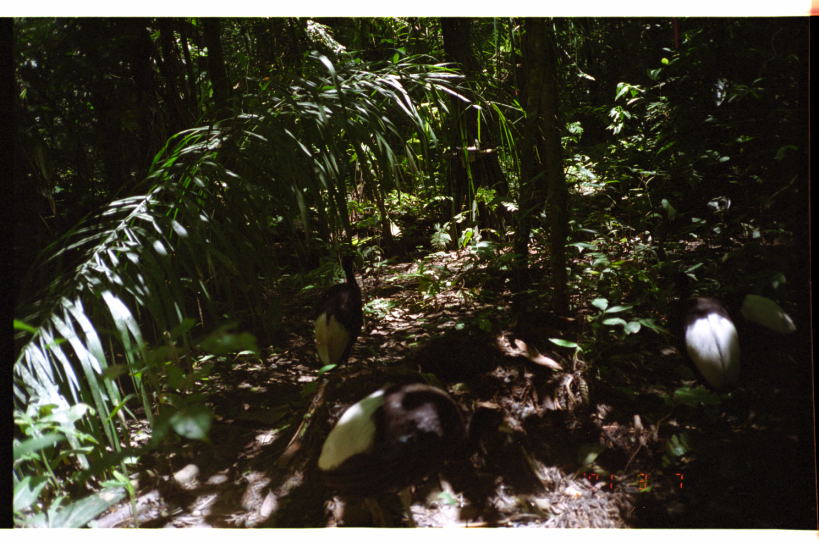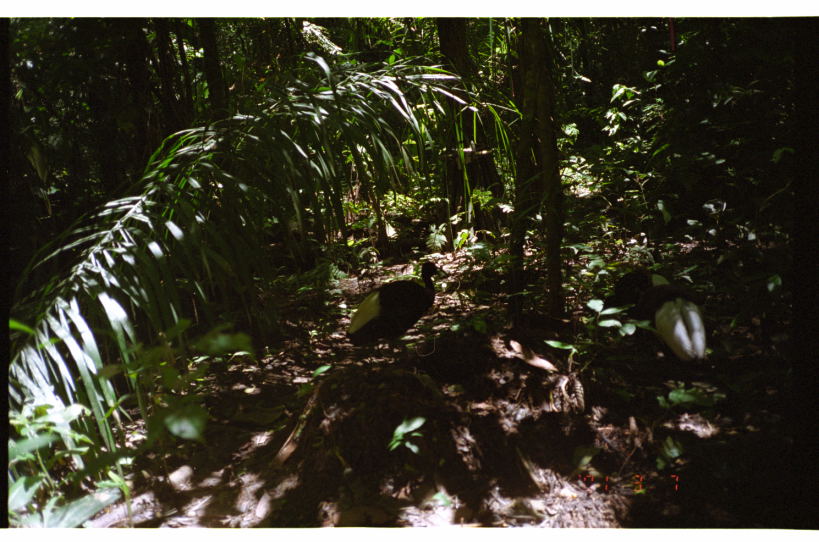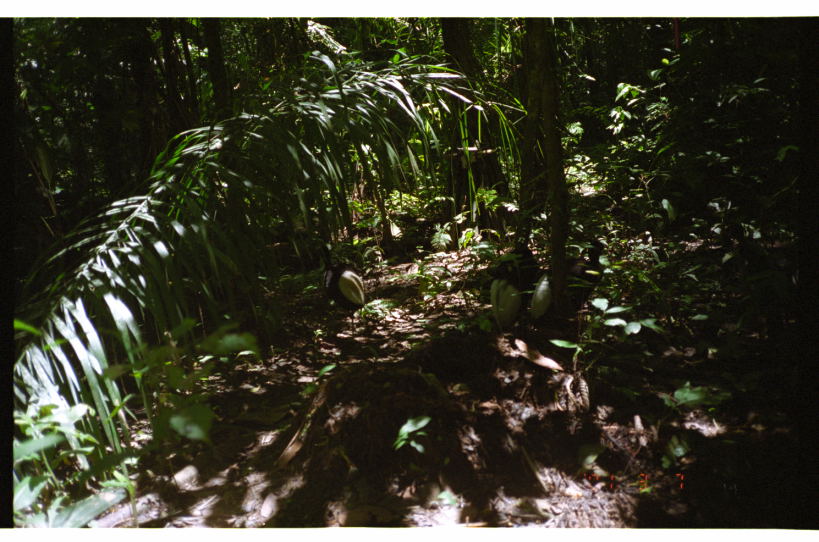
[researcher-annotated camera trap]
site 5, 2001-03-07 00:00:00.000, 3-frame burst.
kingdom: Animalia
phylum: Chordata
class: Aves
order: Gruiformes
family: Psophiidae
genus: Psophia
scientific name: Psophia leucoptera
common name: pale-winged trumpeter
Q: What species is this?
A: Psophia leucoptera (pale-winged trumpeter).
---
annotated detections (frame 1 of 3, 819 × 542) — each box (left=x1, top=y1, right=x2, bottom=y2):
psophia leucoptera: (left=315, top=378, right=528, bottom=528); (left=669, top=270, right=743, bottom=394); (left=309, top=254, right=363, bottom=373); (left=720, top=289, right=798, bottom=337)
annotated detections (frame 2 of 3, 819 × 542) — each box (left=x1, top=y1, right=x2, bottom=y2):
psophia leucoptera: (left=344, top=260, right=448, bottom=358); (left=618, top=284, right=708, bottom=364); (left=603, top=270, right=672, bottom=310)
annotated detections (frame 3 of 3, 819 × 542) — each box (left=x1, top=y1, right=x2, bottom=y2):
psophia leucoptera: (left=487, top=206, right=551, bottom=333); (left=528, top=234, right=611, bottom=327); (left=310, top=241, right=365, bottom=340)